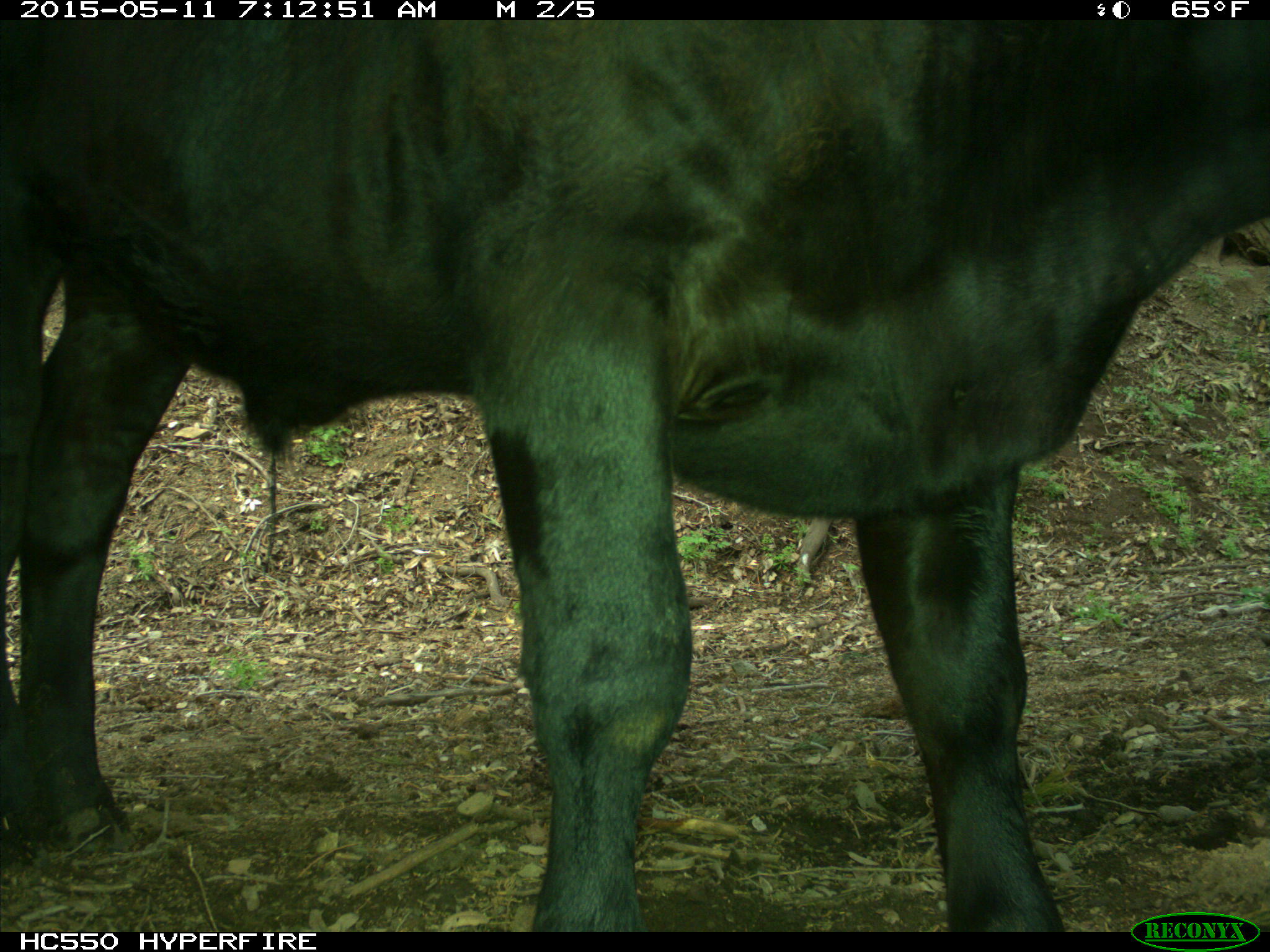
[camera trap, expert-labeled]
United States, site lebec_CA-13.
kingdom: Animalia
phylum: Chordata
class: Mammalia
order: Artiodactyla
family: Bovidae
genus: Bos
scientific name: Bos taurus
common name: domestic cow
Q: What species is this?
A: Bos taurus (domestic cow).